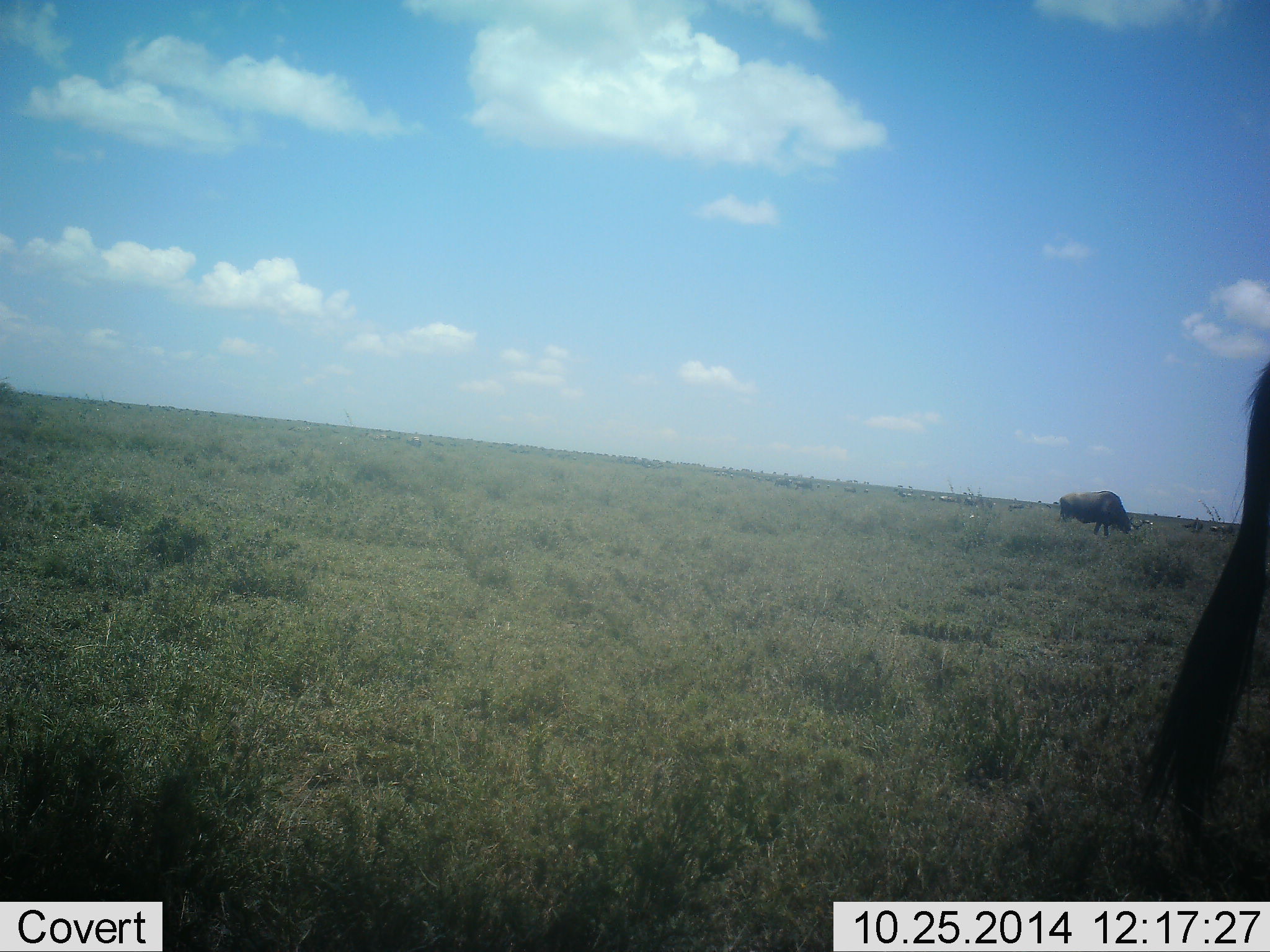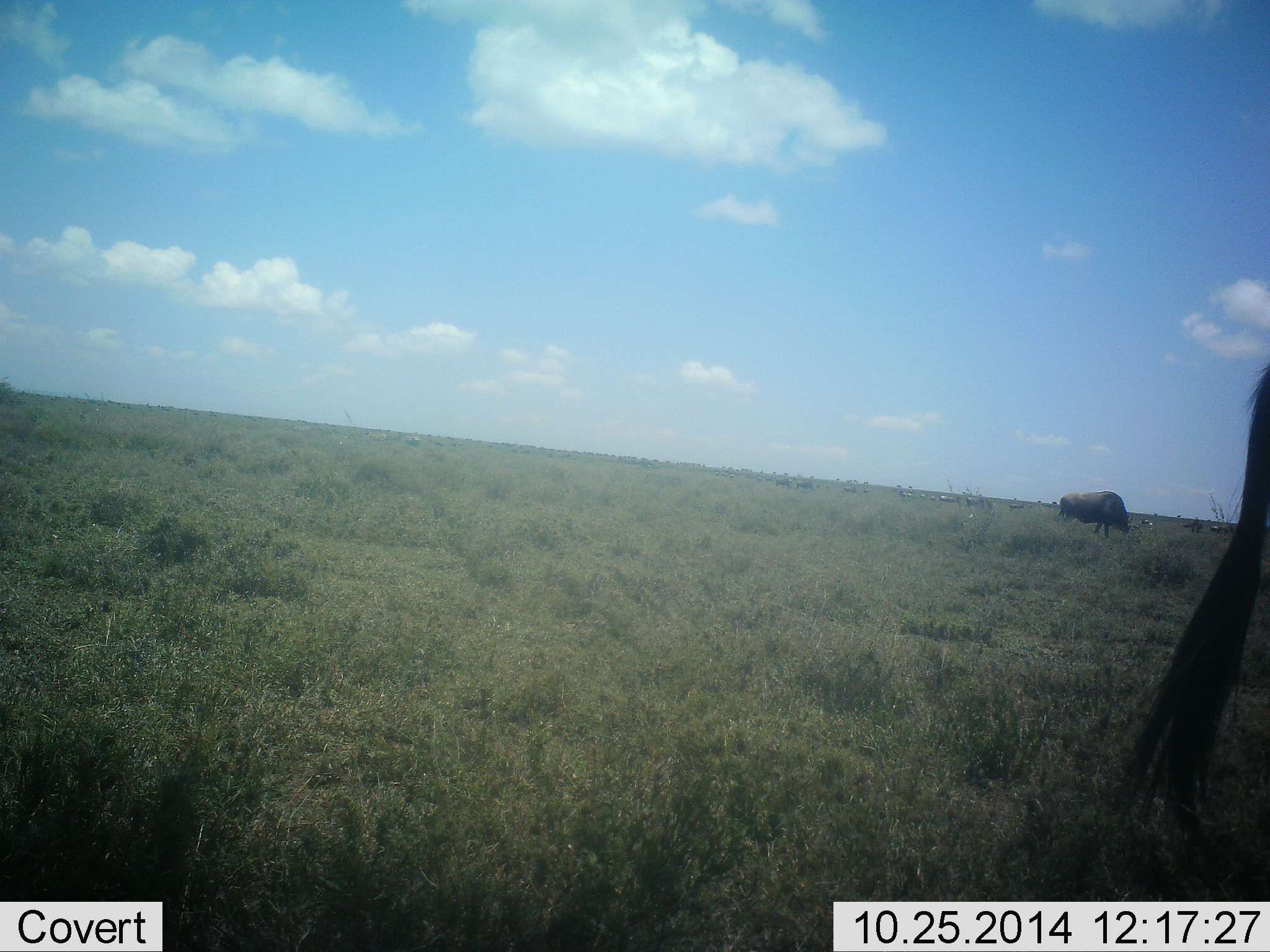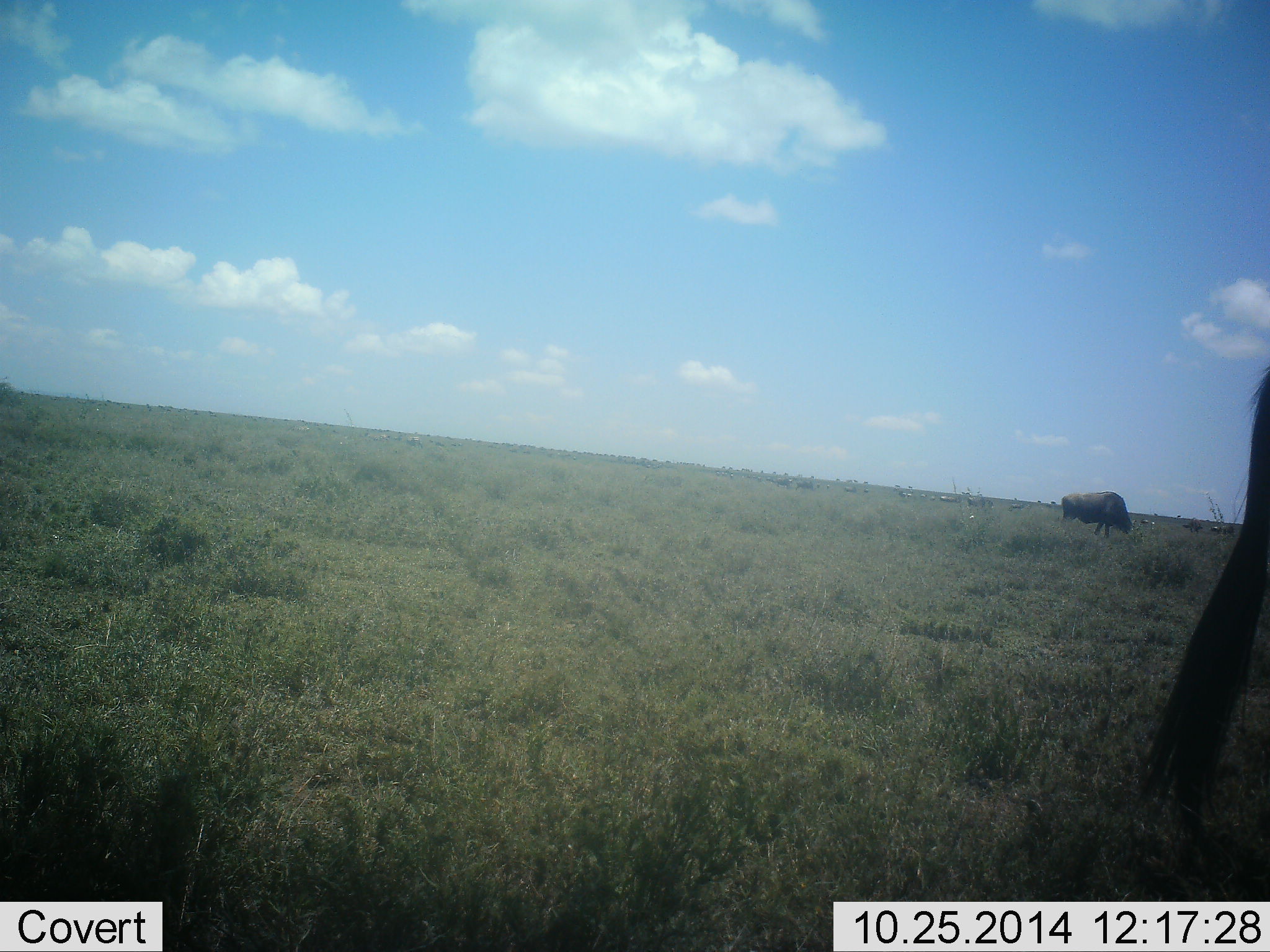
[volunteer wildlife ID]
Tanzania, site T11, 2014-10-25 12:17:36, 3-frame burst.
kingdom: Animalia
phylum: Chordata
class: Mammalia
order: Artiodactyla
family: Bovidae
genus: Connochaetes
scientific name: Connochaetes taurinus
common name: blue wildebeest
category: wildebeest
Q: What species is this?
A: Wildebeest (blue wildebeest) (Connochaetes taurinus).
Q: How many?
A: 2.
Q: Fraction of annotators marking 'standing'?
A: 55%.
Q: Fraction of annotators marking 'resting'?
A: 0%.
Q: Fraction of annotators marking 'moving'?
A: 9%.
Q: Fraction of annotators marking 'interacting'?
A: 0%.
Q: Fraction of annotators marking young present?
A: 0%.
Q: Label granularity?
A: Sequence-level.